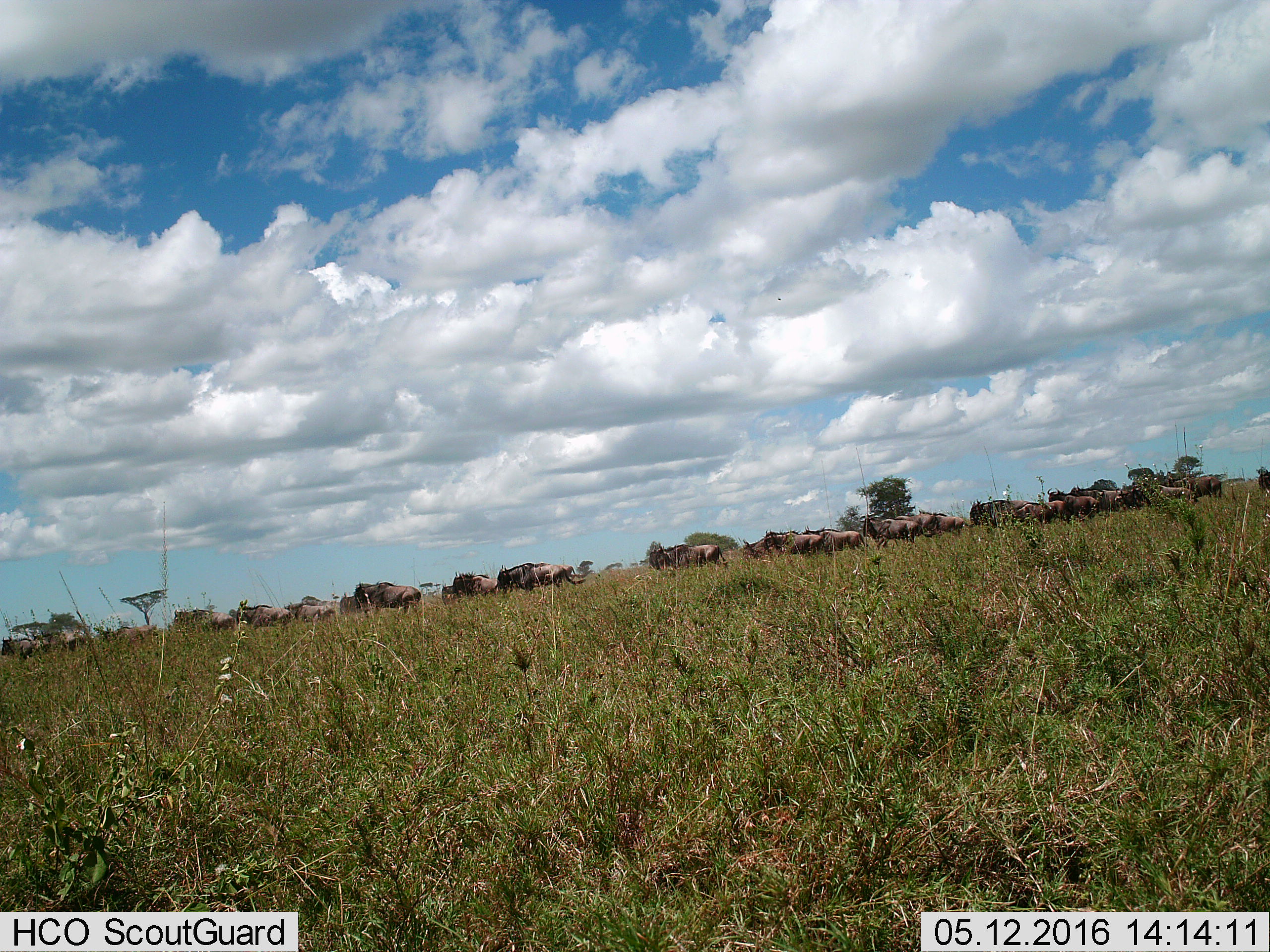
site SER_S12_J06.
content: unidentified animal